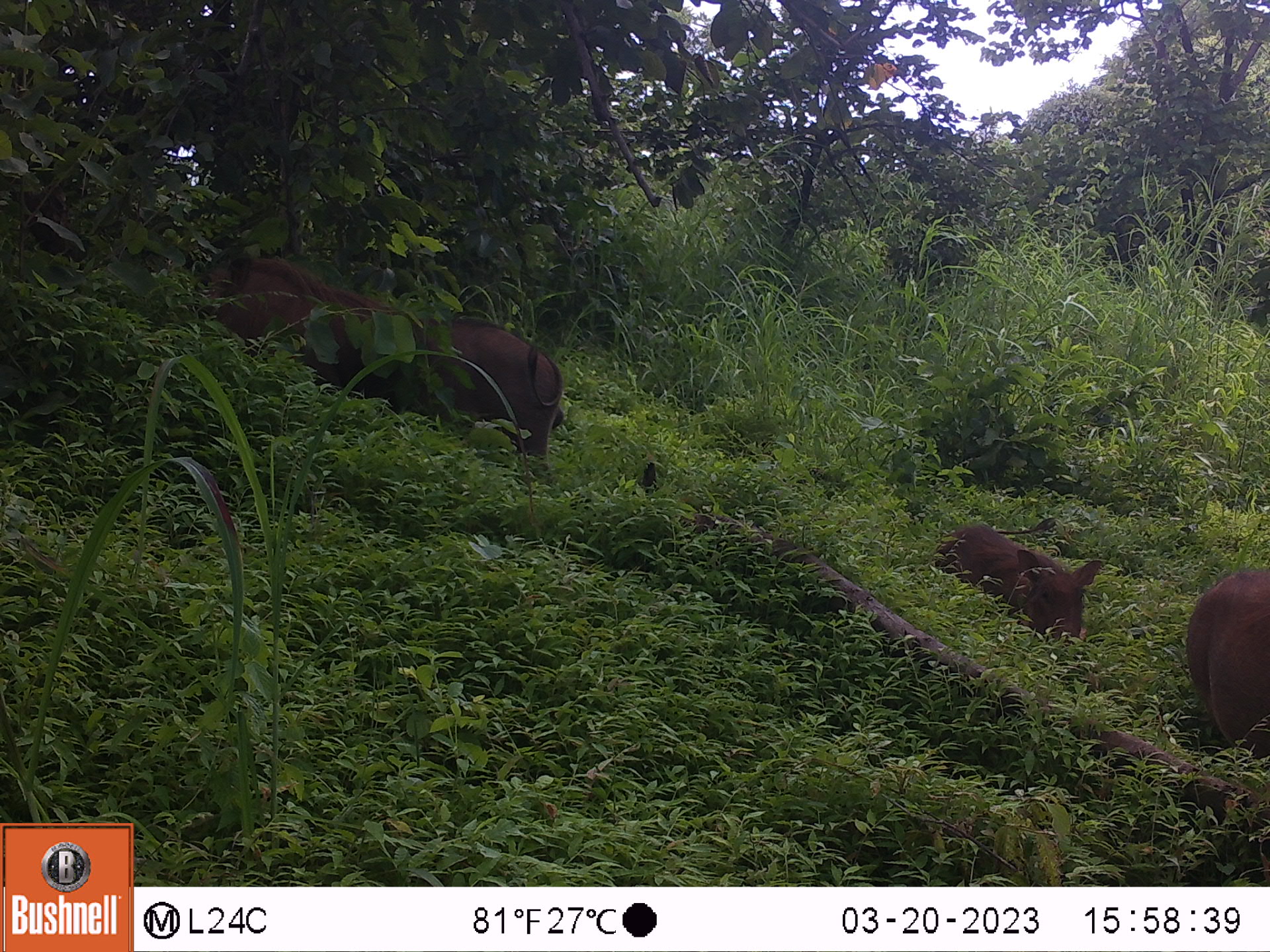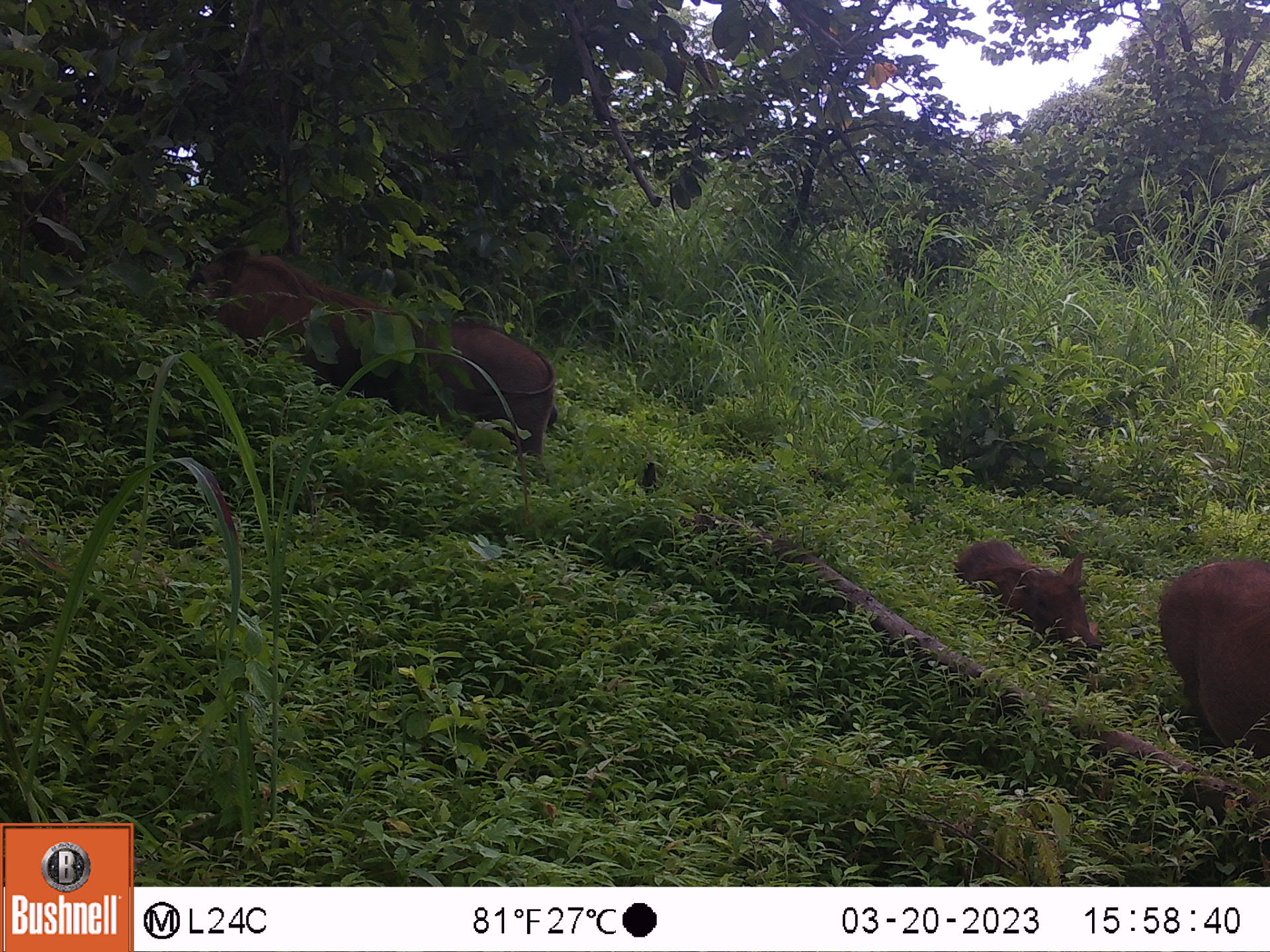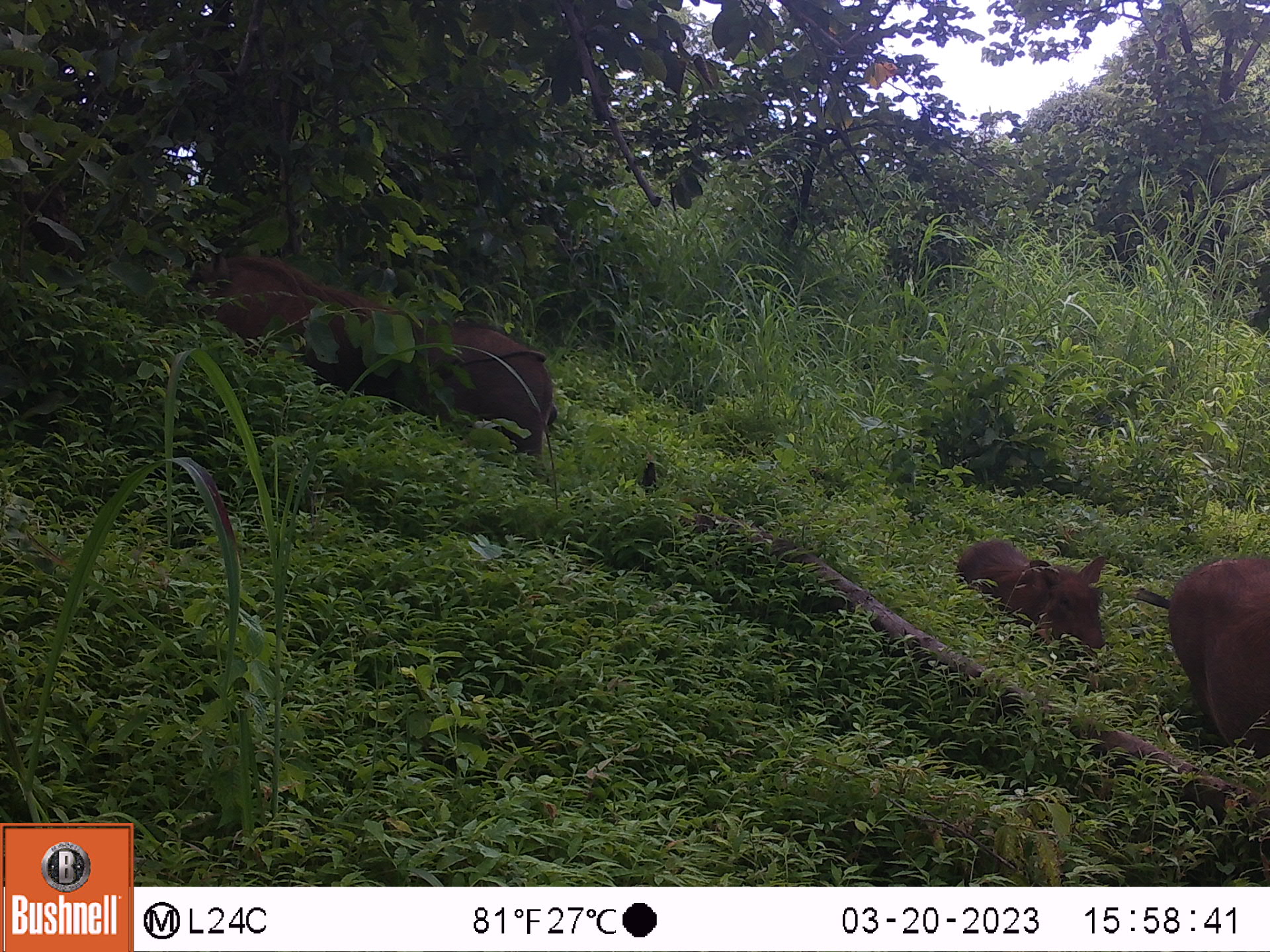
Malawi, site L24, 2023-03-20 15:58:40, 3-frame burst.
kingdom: Animalia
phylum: Chordata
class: Mammalia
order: Artiodactyla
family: Suidae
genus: Phacochoerus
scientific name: Phacochoerus africanus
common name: common warthog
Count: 4.